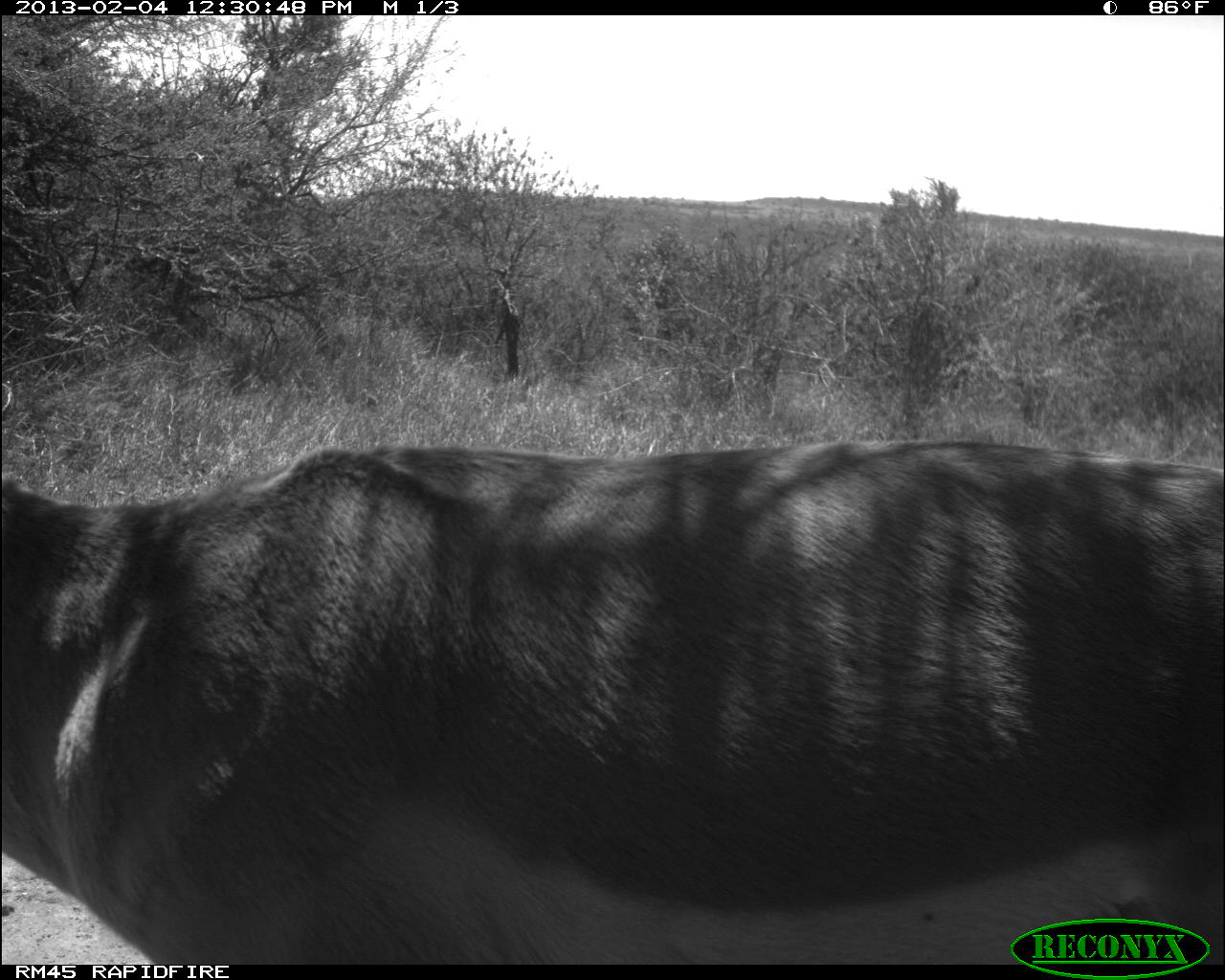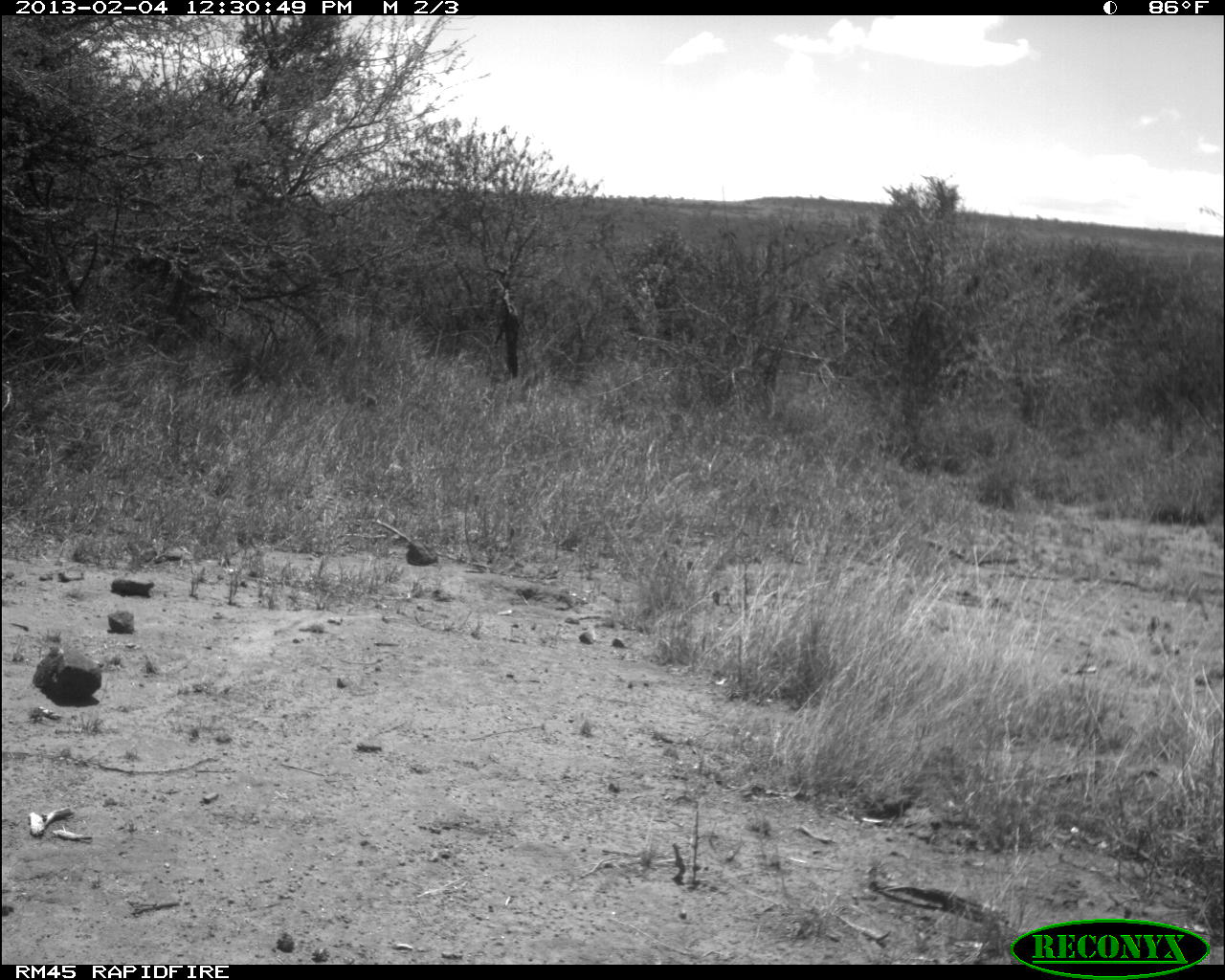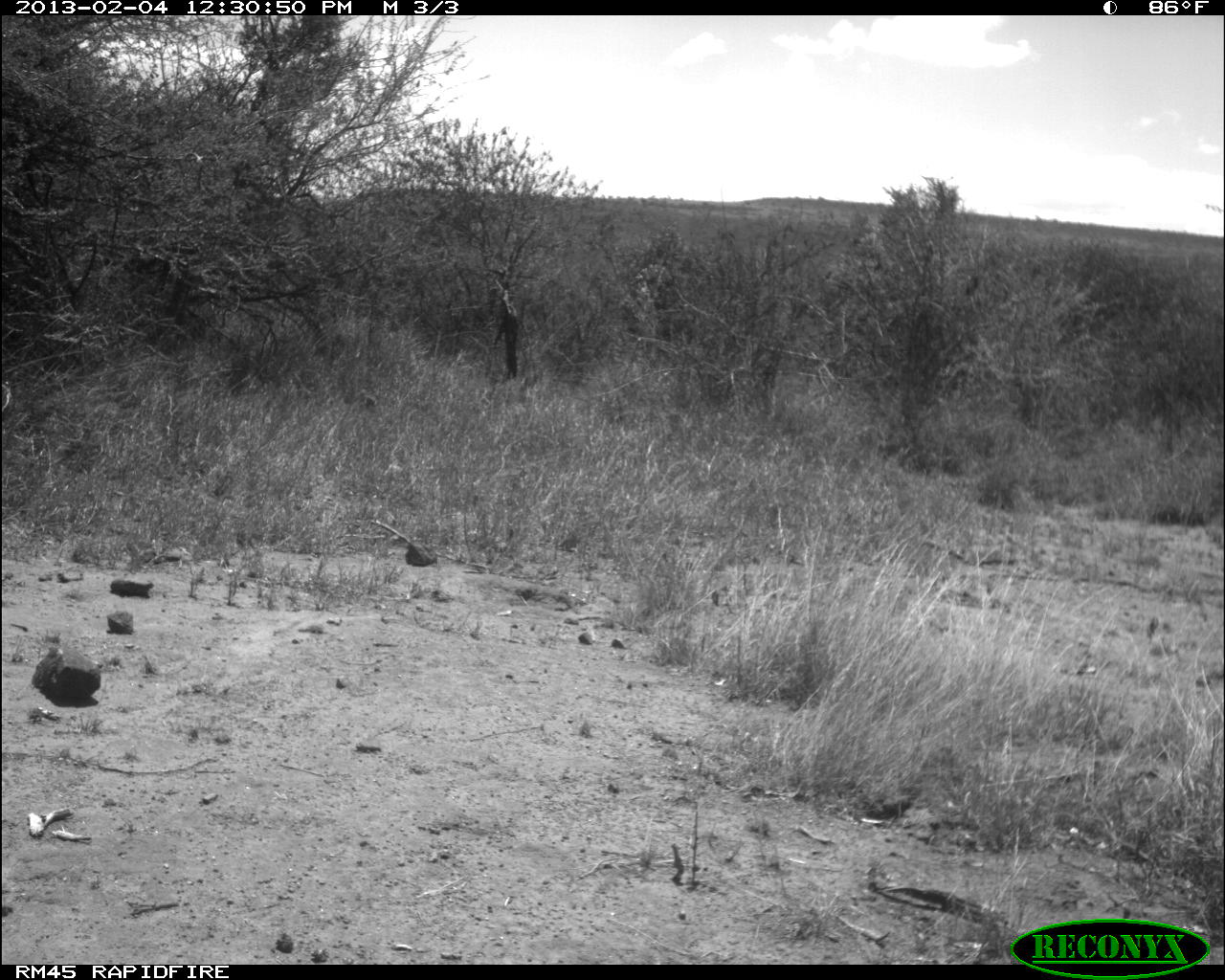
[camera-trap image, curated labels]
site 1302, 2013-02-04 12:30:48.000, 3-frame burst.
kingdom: Animalia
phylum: Chordata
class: Mammalia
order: Artiodactyla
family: Bovidae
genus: Aepyceros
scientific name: Aepyceros melampus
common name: impala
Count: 1.